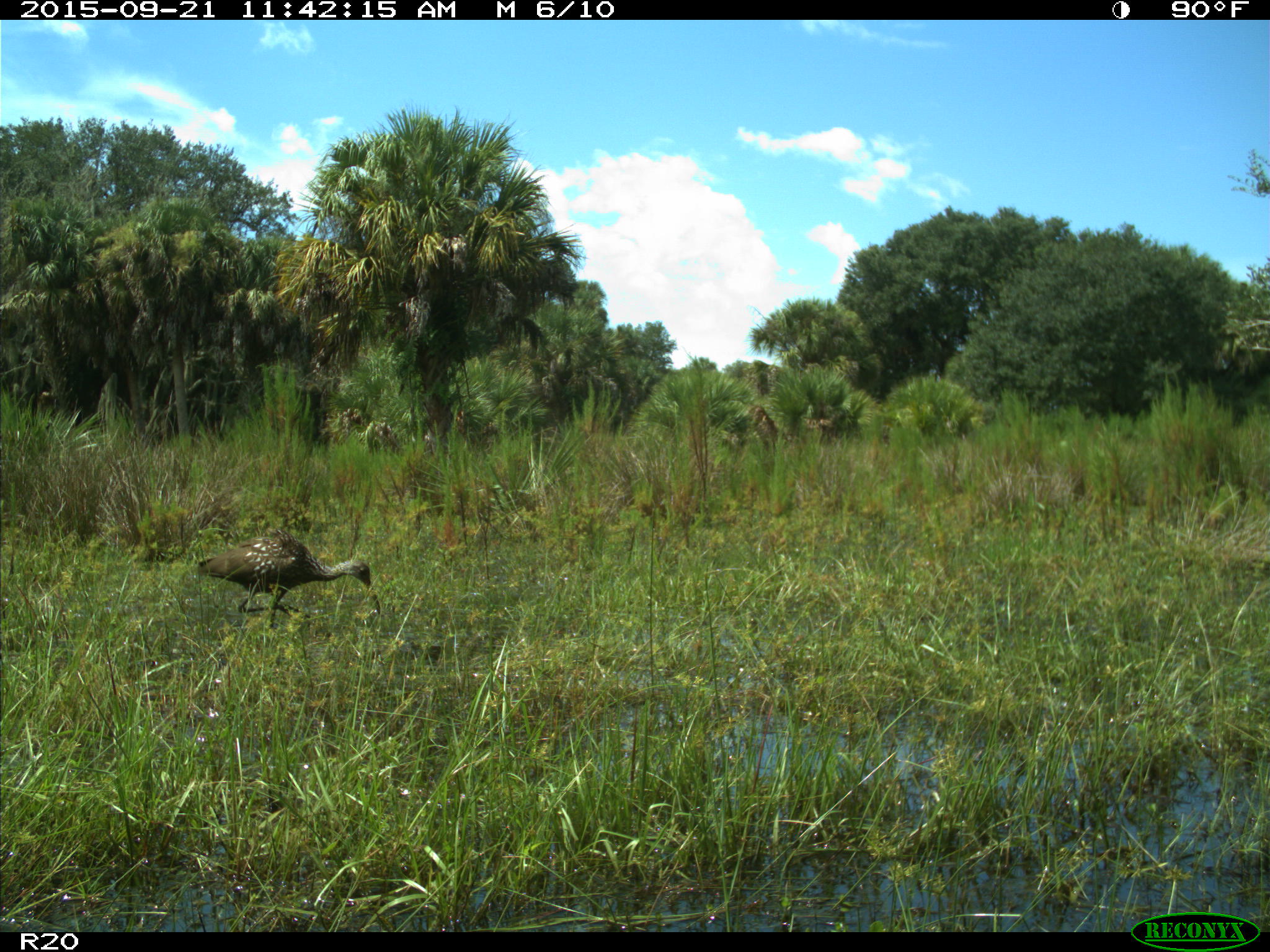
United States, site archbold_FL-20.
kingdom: Animalia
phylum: Chordata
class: Aves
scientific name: Aves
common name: birds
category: unidentified bird